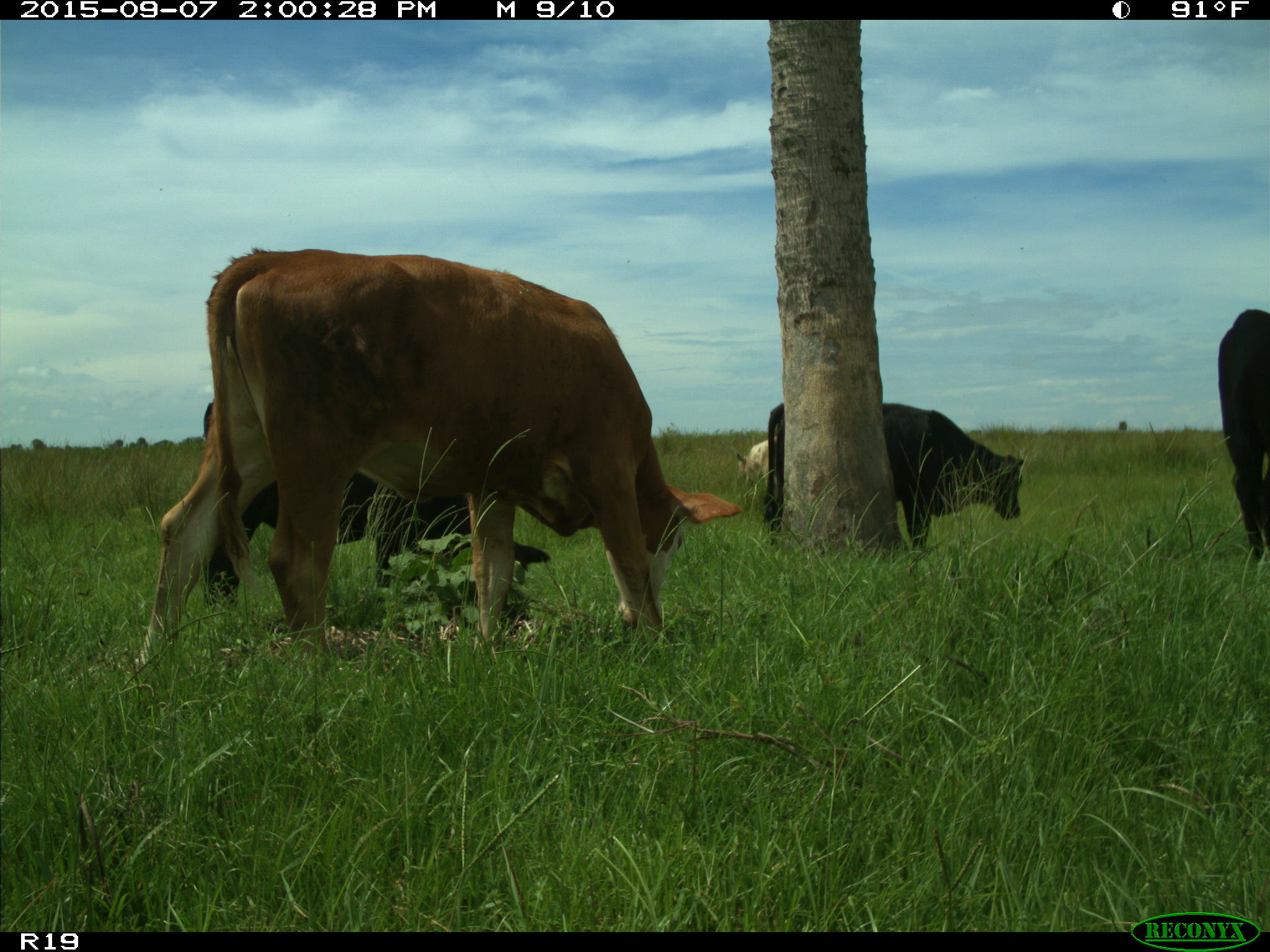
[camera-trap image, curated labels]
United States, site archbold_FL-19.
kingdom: Animalia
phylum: Chordata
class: Mammalia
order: Artiodactyla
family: Bovidae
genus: Bos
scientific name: Bos taurus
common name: domestic cow